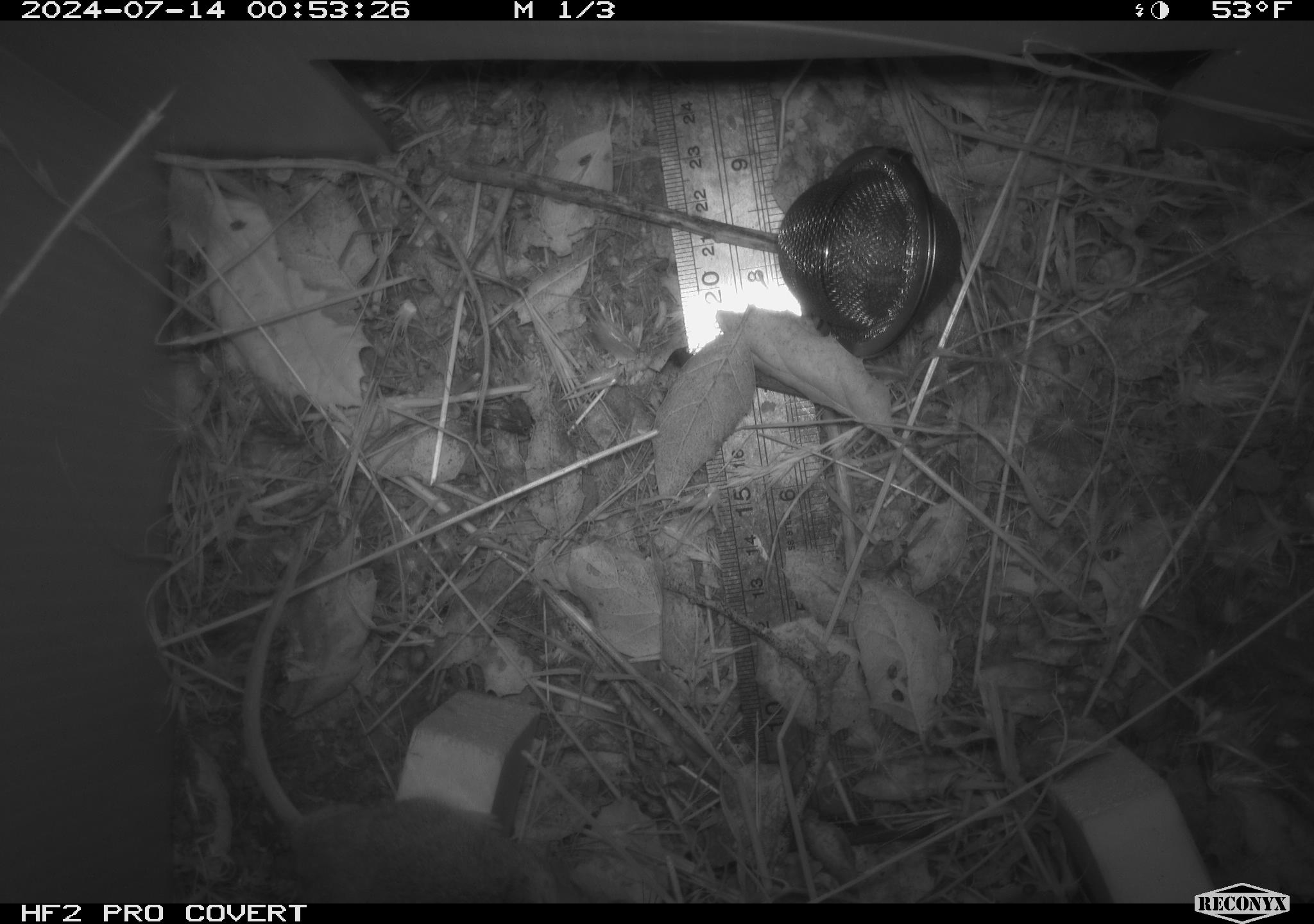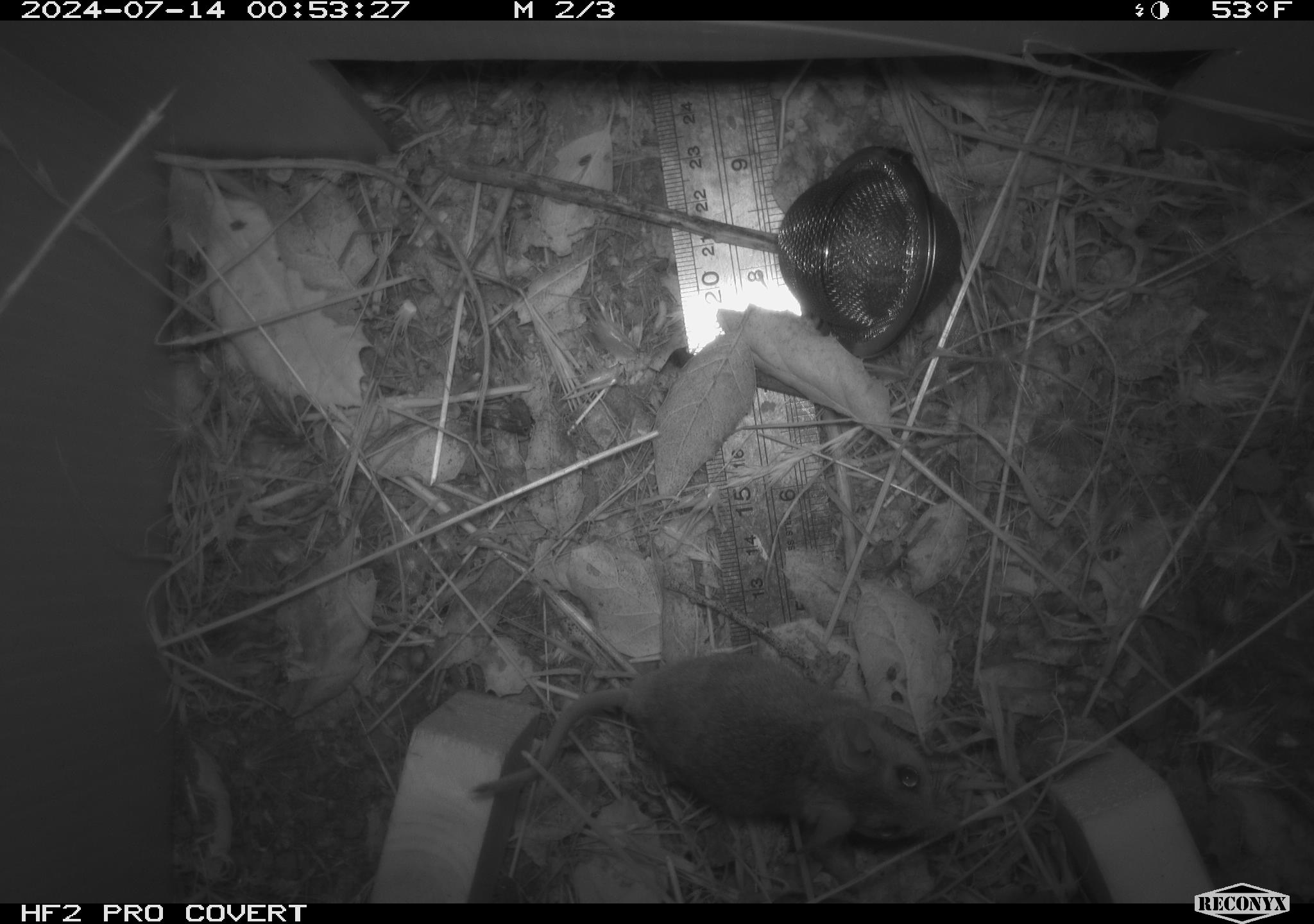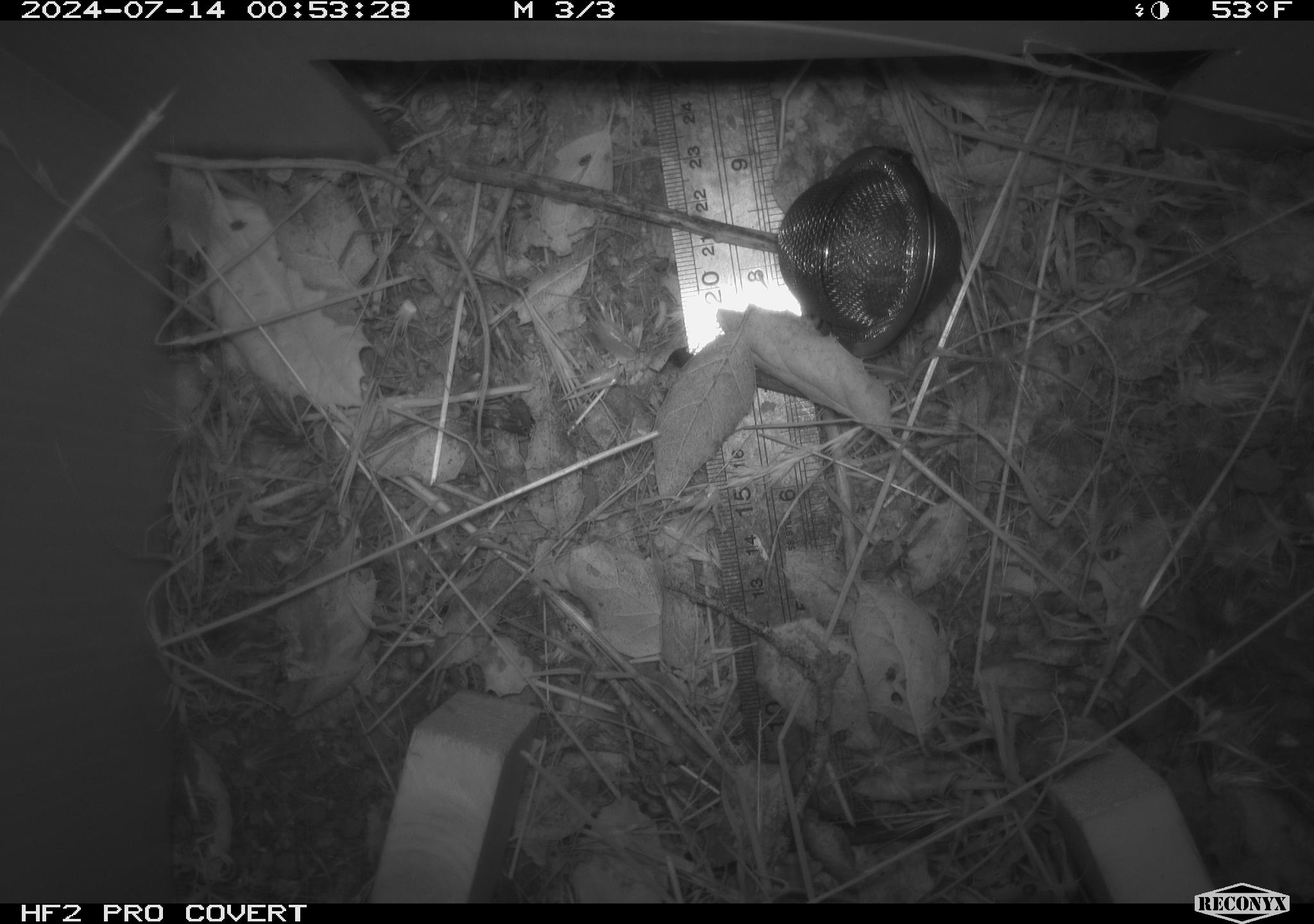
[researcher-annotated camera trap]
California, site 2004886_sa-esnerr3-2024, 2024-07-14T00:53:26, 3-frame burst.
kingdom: Animalia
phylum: Chordata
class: Mammalia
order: Rodentia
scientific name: Rodentia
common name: rodent